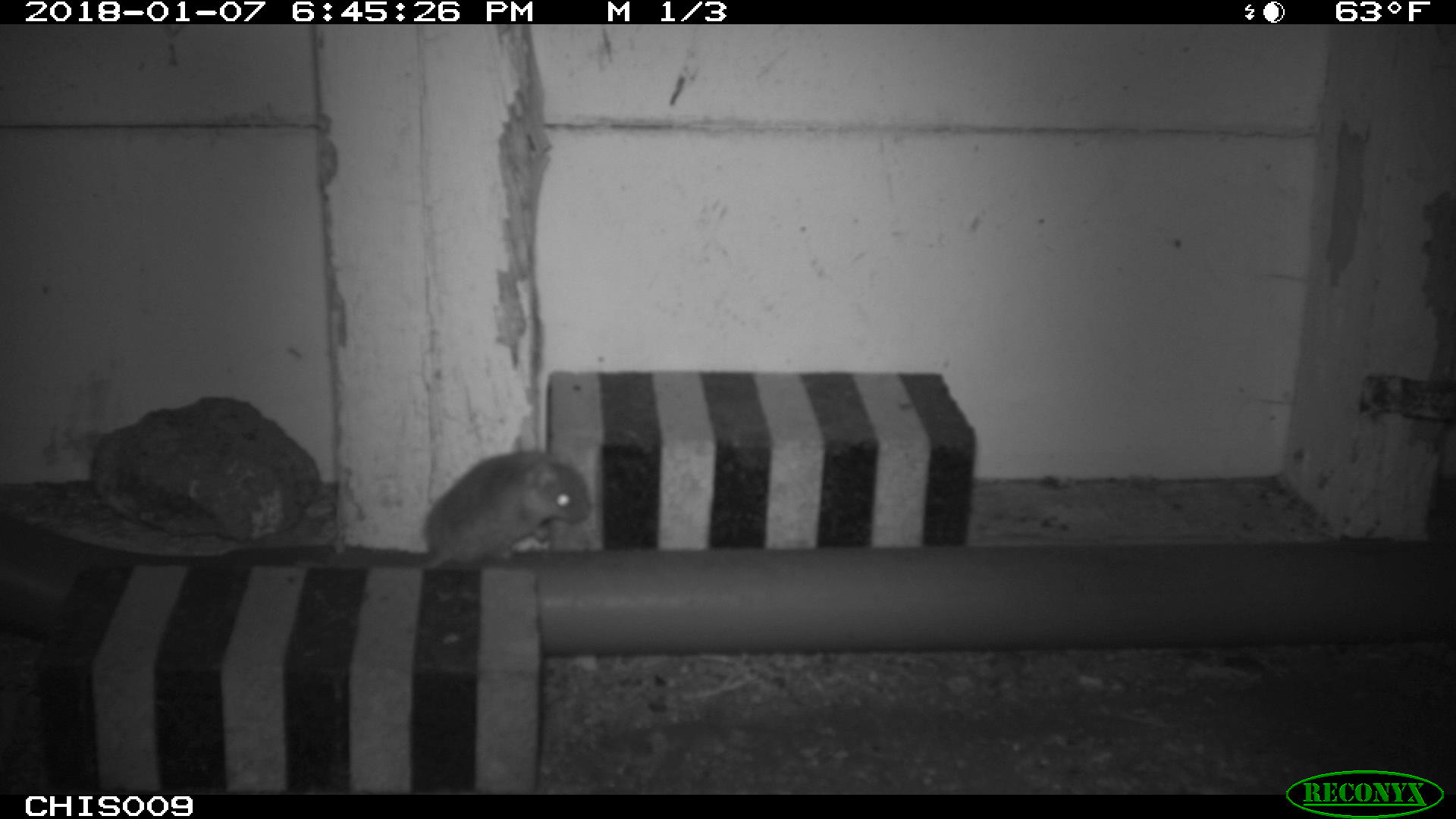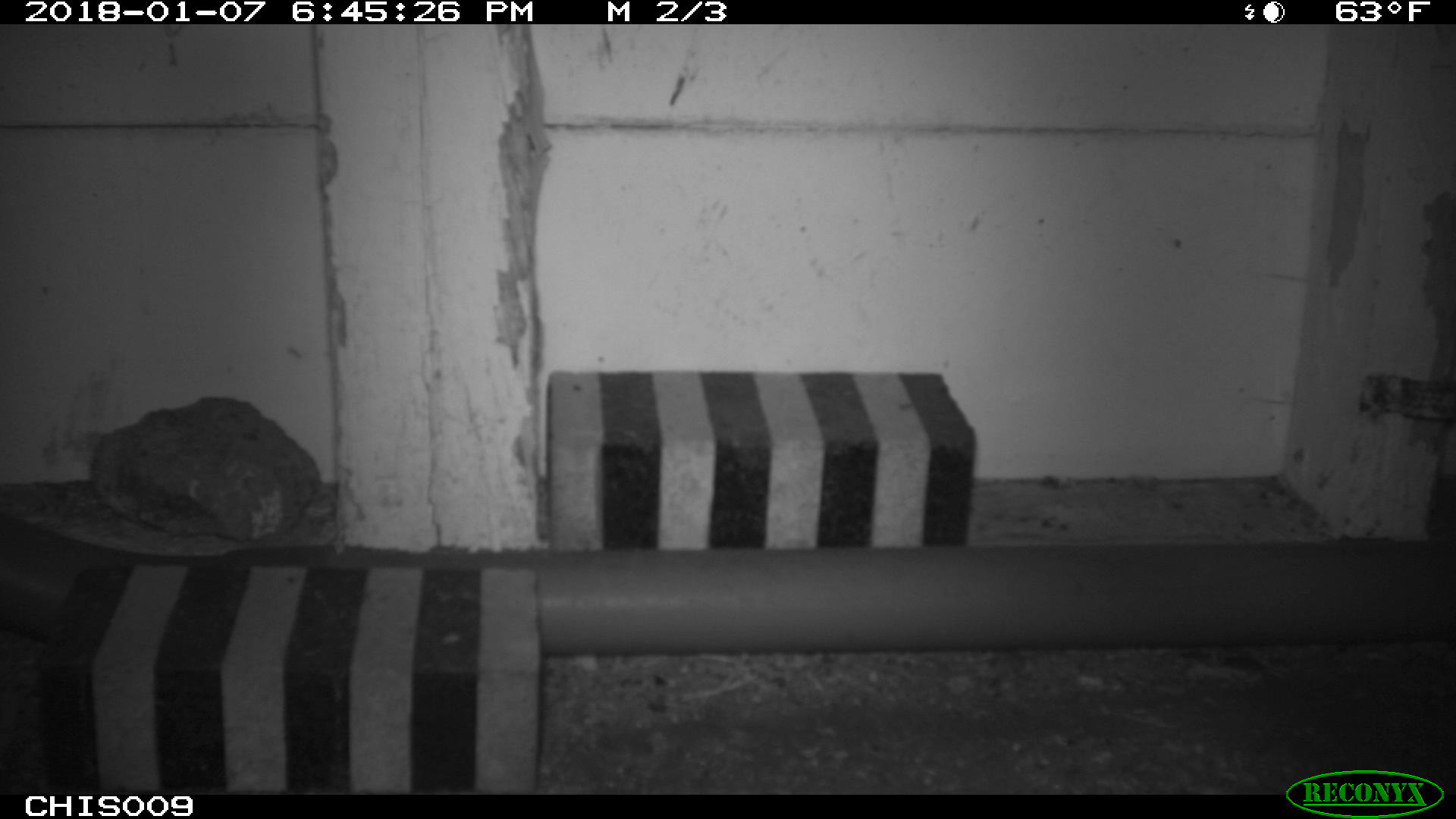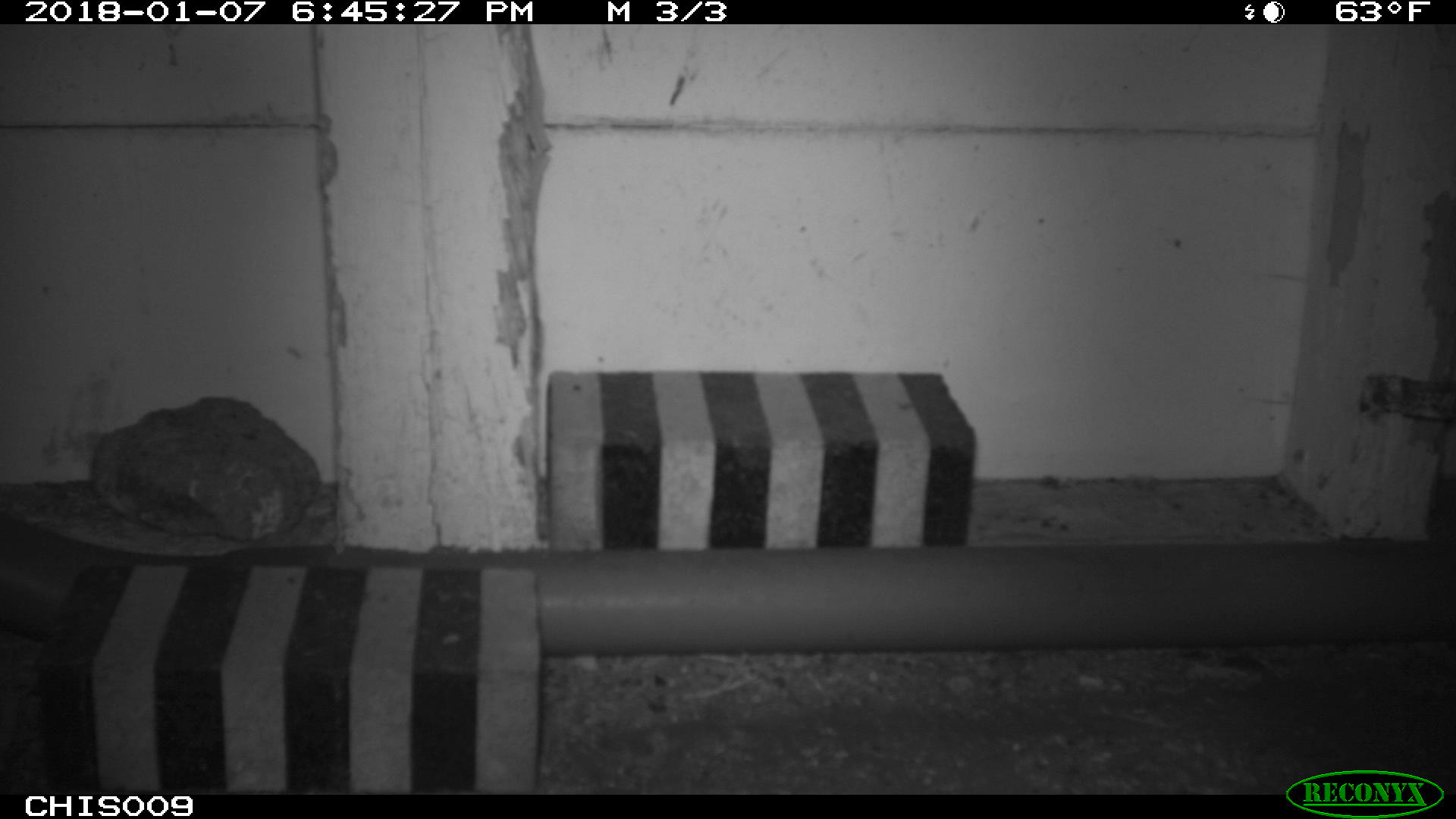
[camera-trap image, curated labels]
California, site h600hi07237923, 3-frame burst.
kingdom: Animalia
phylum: Chordata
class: Mammalia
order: Rodentia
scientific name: Rodentia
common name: rodent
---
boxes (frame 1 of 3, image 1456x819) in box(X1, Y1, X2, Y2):
rodent: box(294, 450, 595, 570)